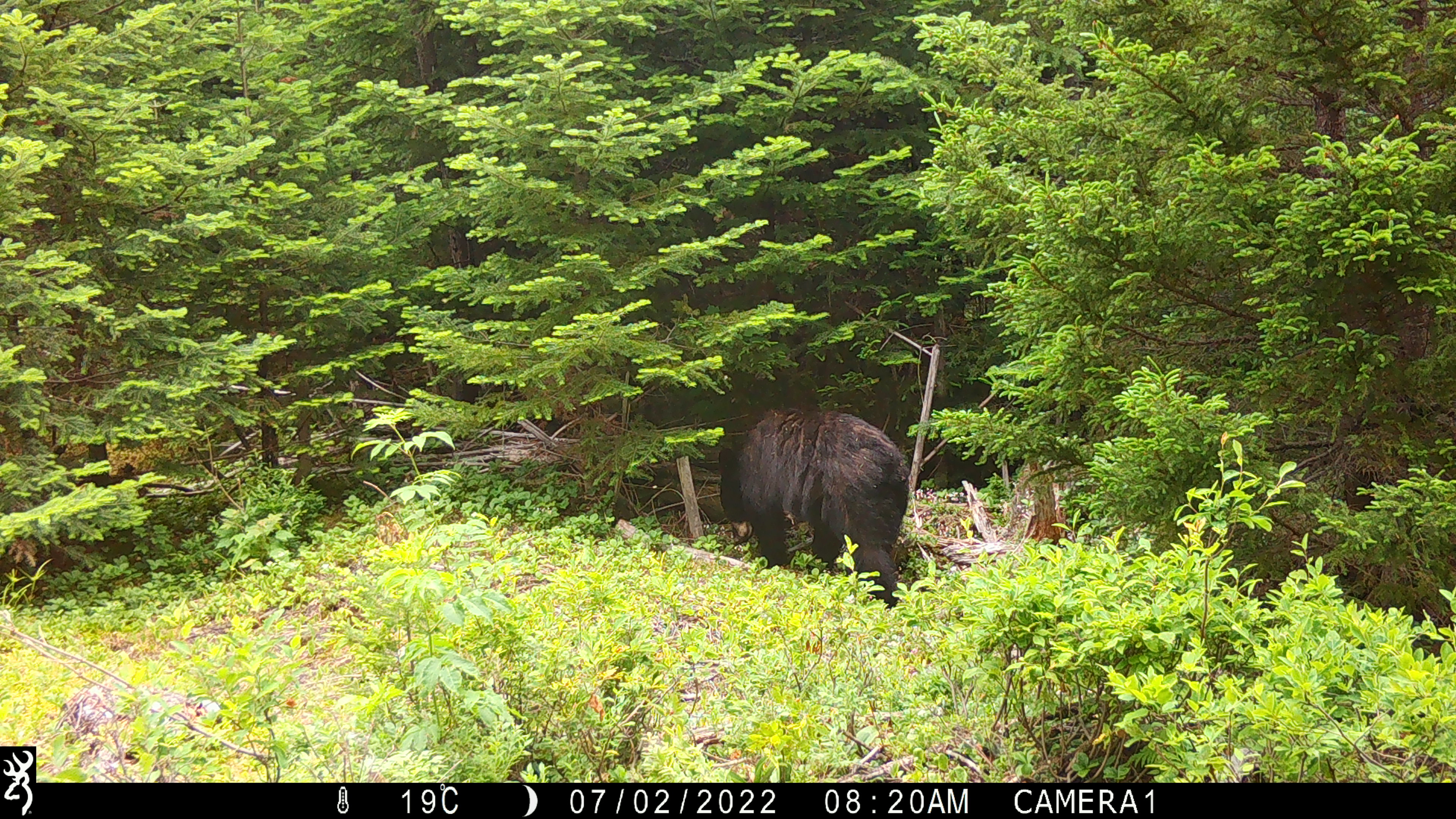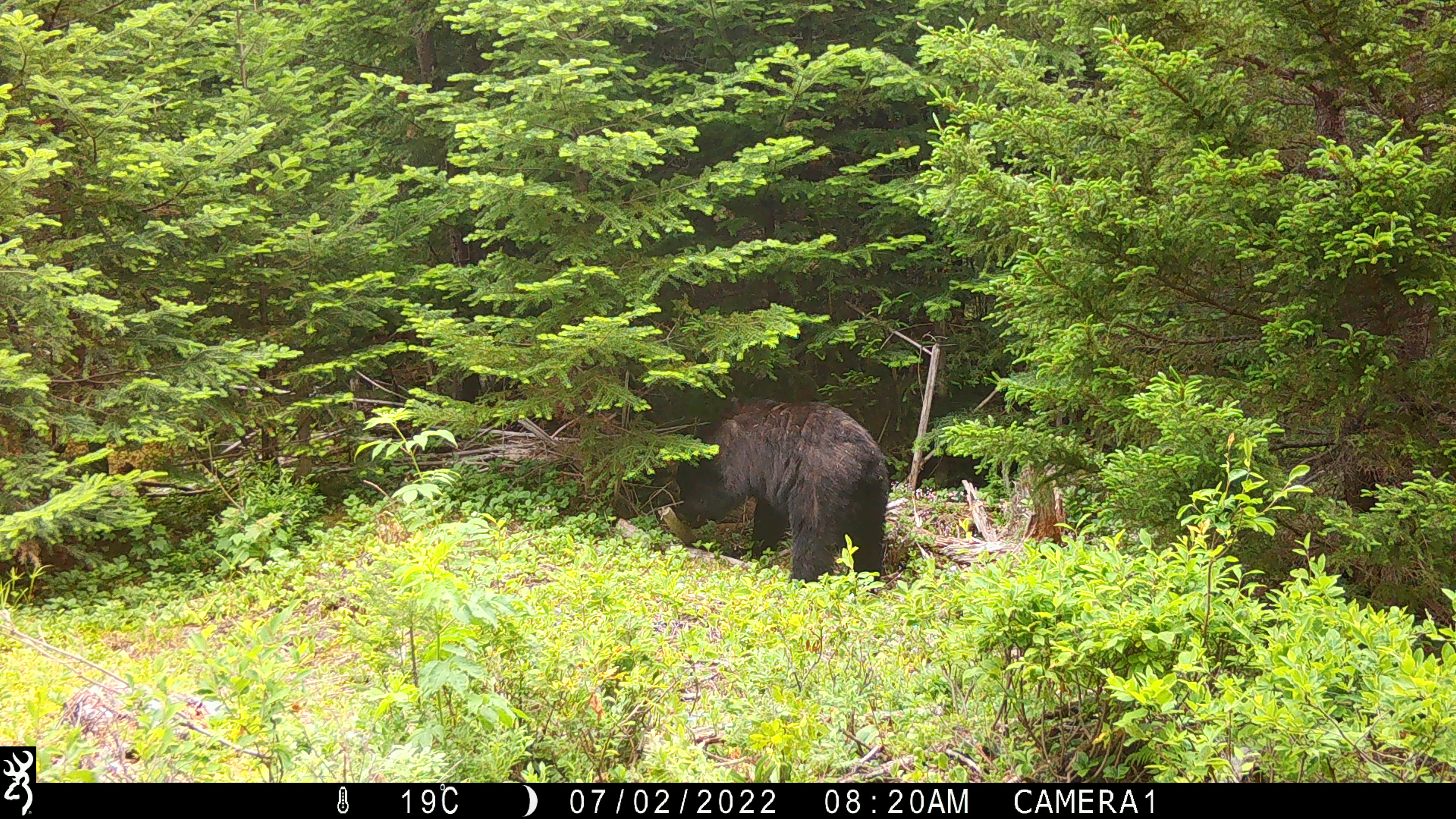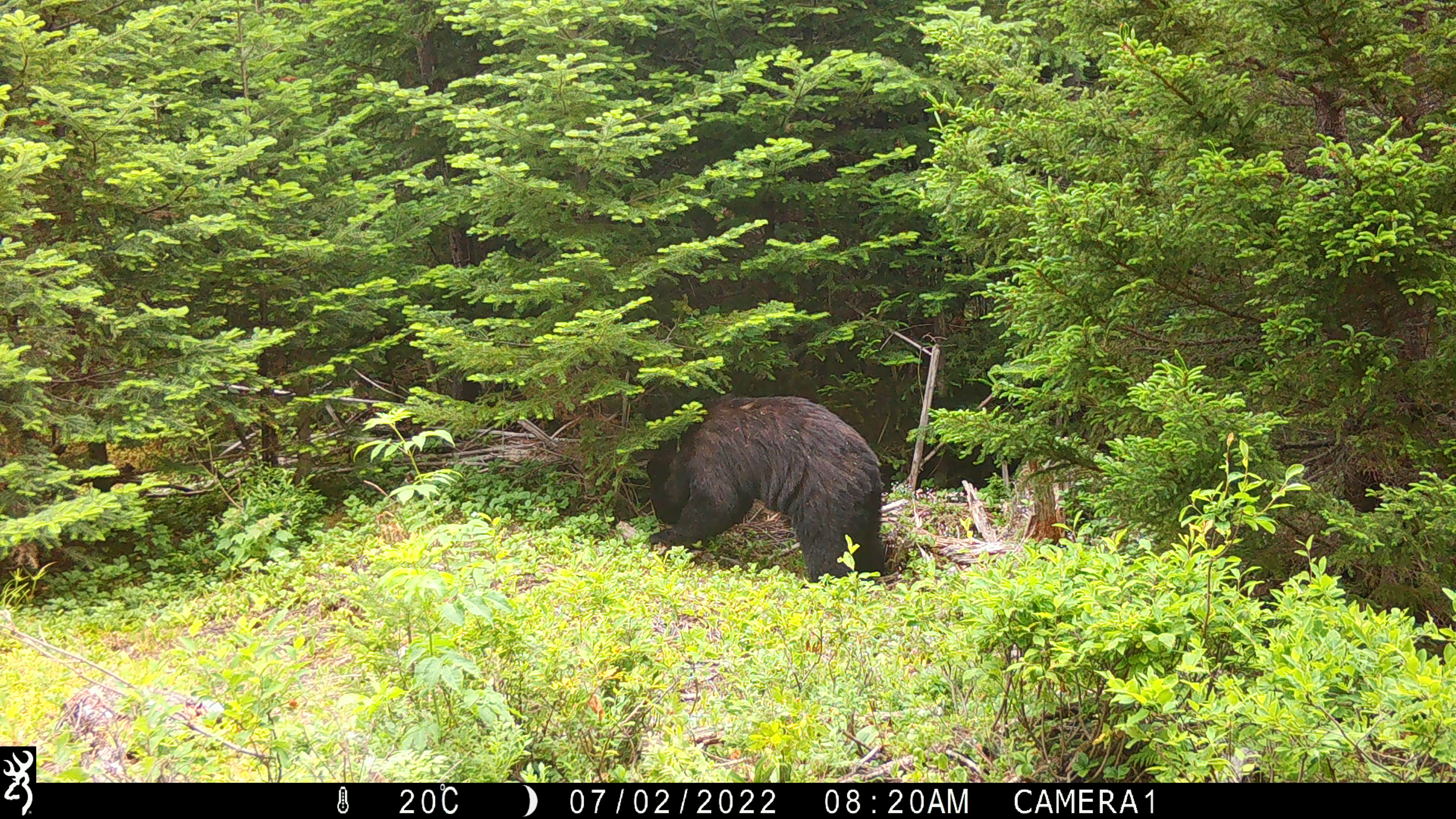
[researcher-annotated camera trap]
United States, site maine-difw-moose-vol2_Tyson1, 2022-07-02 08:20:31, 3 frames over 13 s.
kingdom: Animalia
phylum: Chordata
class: Mammalia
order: Carnivora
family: Ursidae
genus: Ursus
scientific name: Ursus americanus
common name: black bear